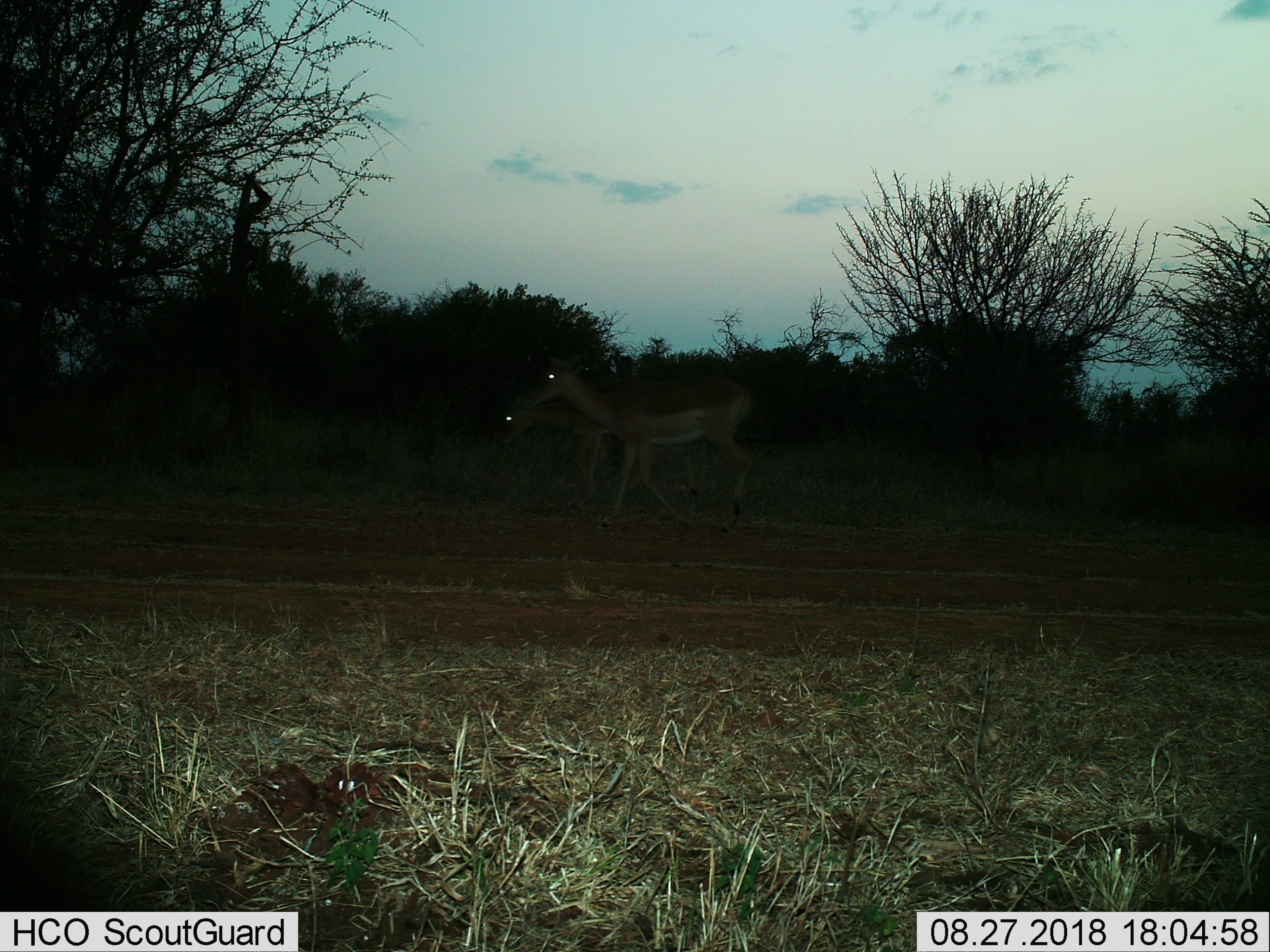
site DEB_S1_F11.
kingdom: Animalia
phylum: Chordata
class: Mammalia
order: Artiodactyla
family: Bovidae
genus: Aepyceros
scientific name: Aepyceros melampus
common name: impala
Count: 2.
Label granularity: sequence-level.